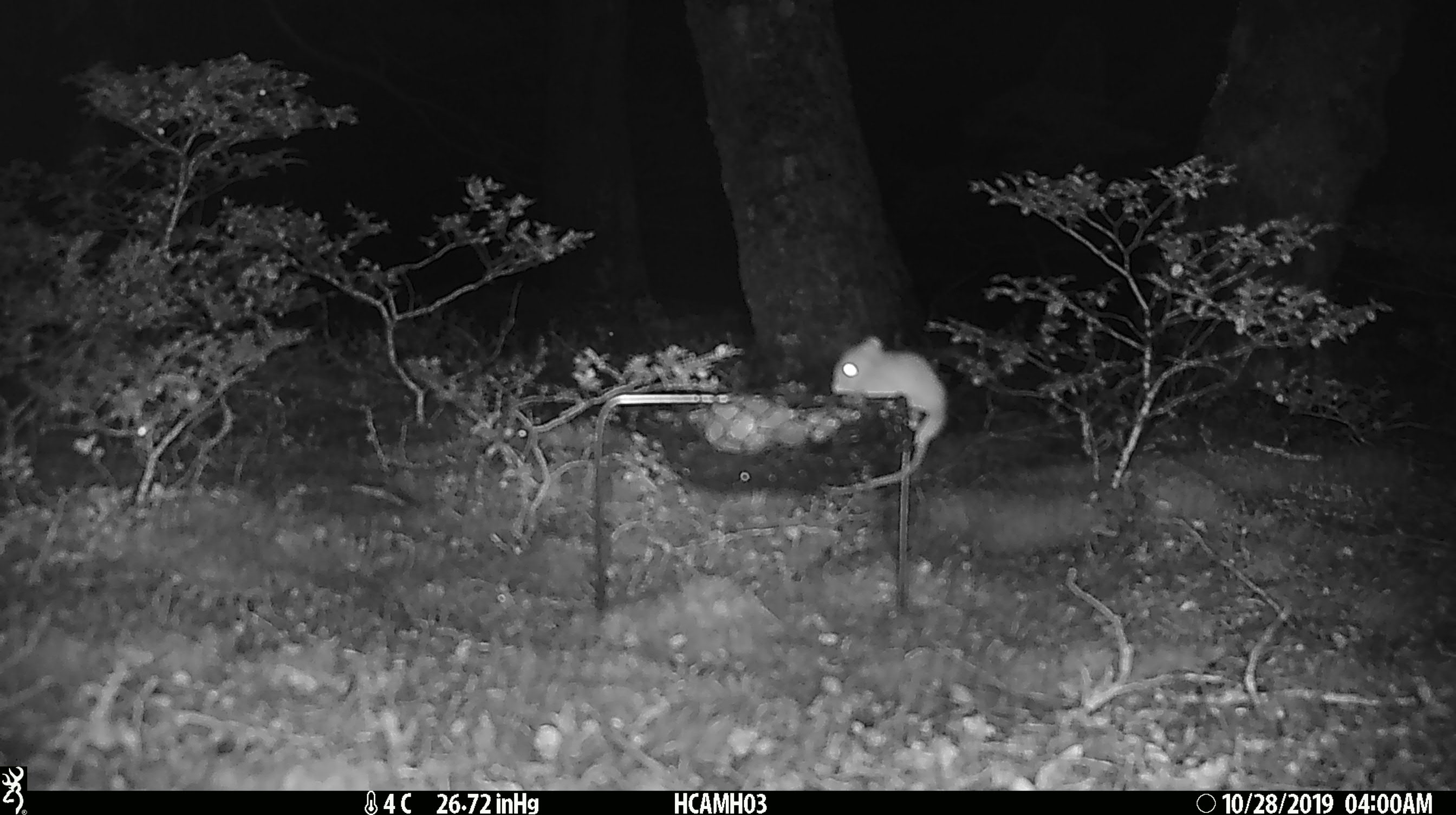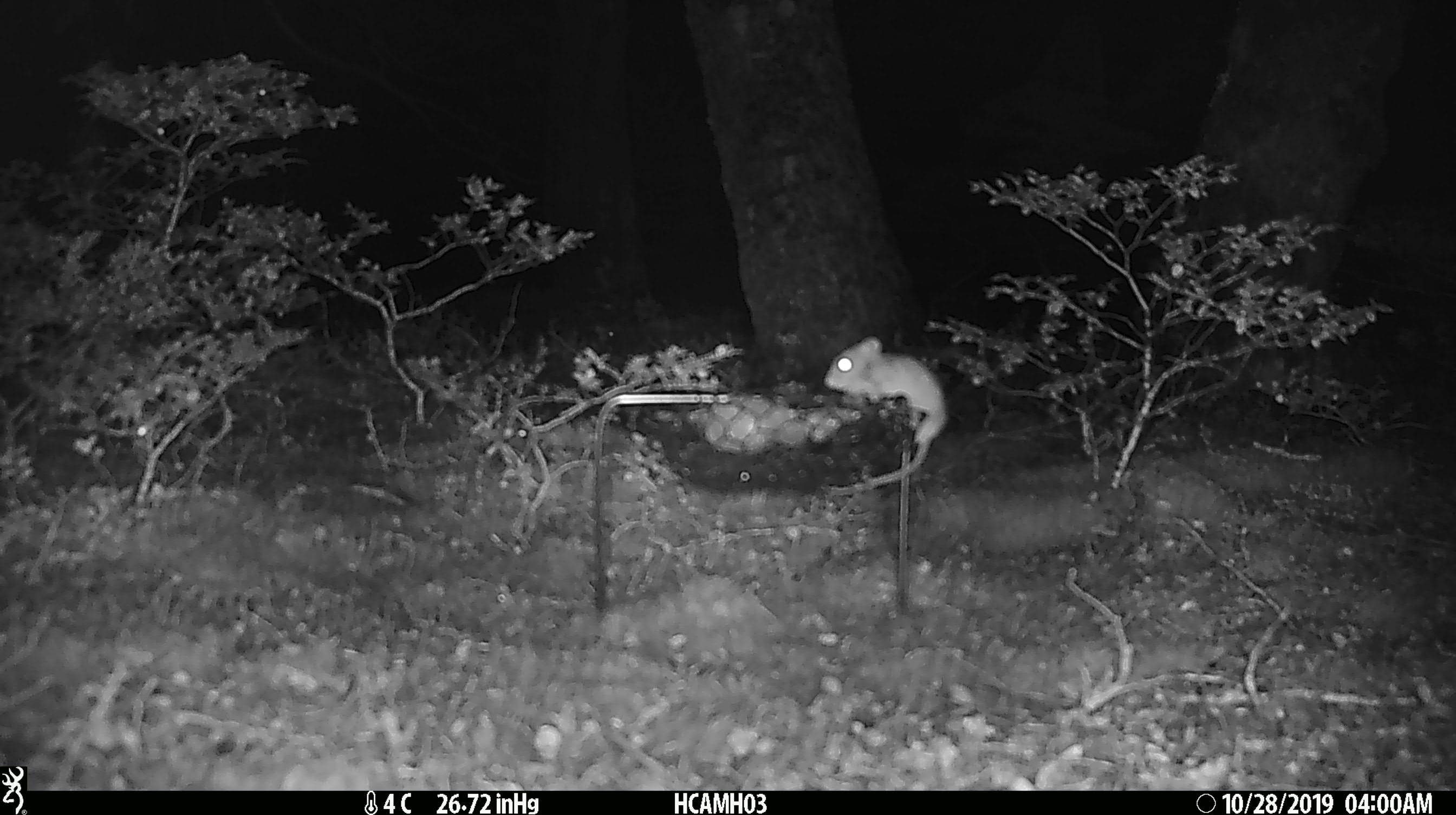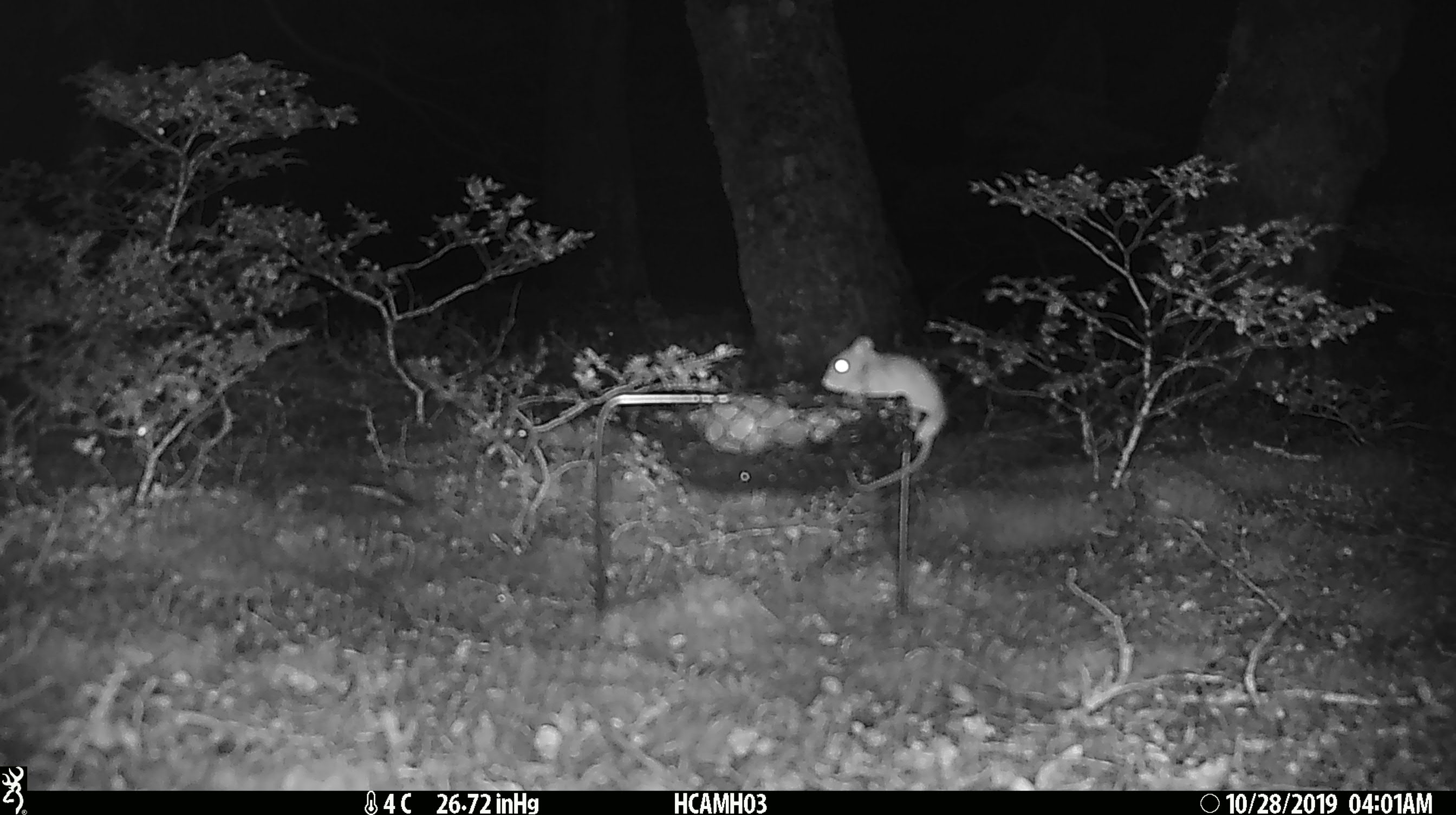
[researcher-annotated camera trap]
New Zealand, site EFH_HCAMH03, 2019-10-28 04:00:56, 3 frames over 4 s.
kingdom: Animalia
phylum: Chordata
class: Mammalia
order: Rodentia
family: Muridae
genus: Mus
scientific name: Mus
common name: mouse